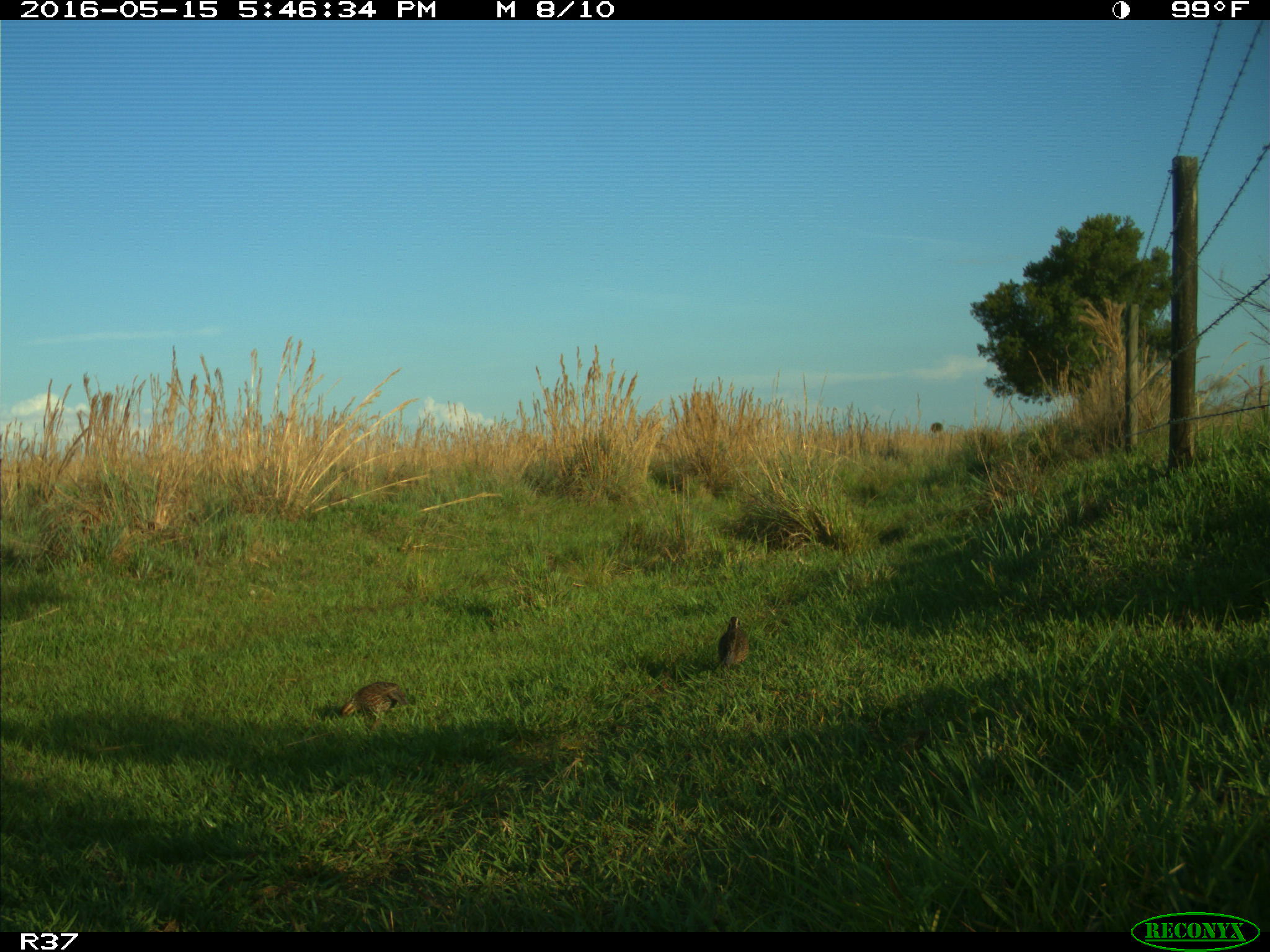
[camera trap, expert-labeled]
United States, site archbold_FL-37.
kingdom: Animalia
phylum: Chordata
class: Aves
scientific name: Aves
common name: birds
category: unidentified bird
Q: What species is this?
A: Unidentified bird (birds) (Aves).